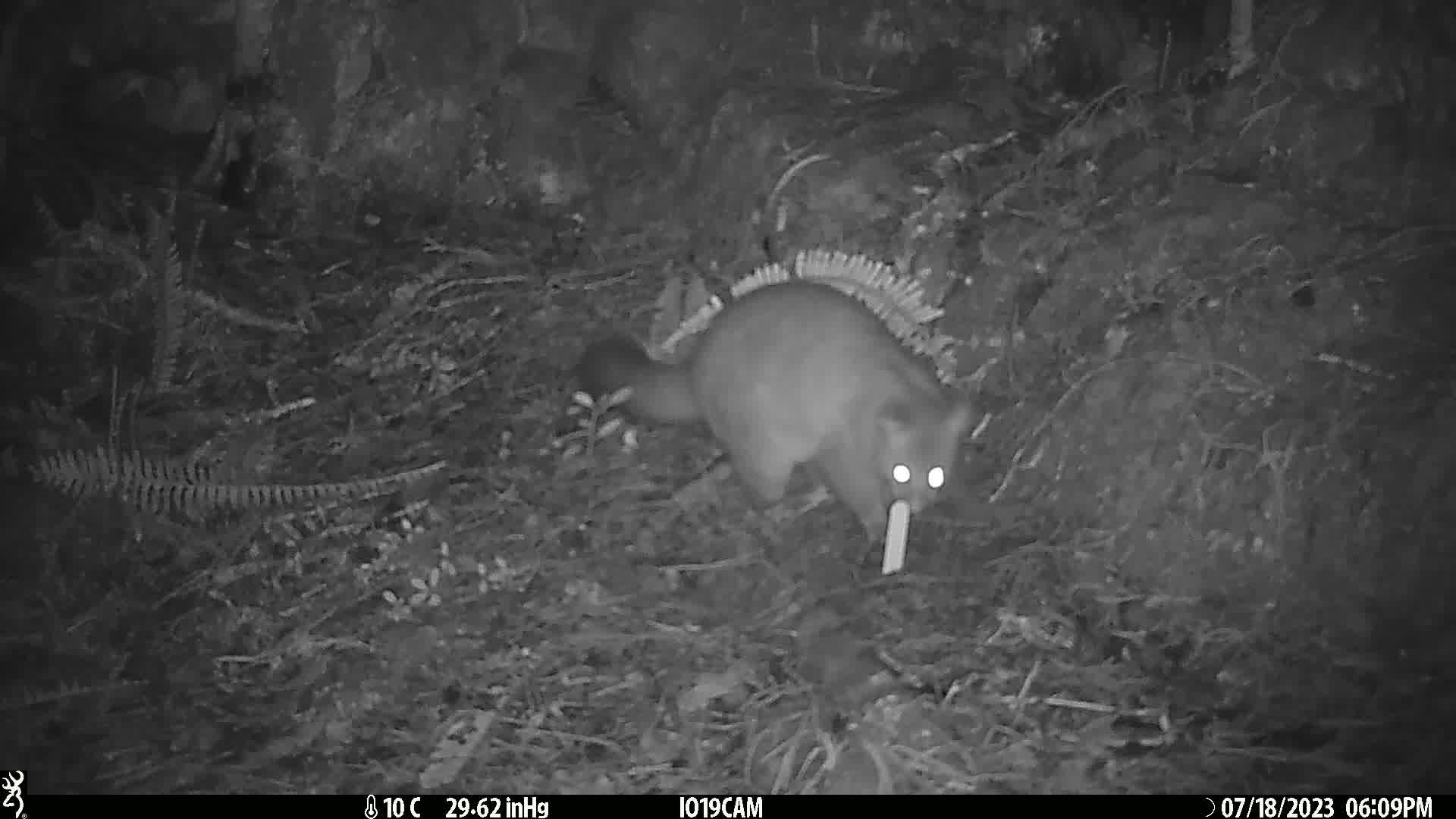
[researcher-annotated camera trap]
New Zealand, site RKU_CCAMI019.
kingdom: Animalia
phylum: Chordata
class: Mammalia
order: Diprotodontia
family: Phalangeridae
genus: Trichosurus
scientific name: Trichosurus vulpecula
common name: common brushtail possum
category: possum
Possum (common brushtail possum) (Trichosurus vulpecula).